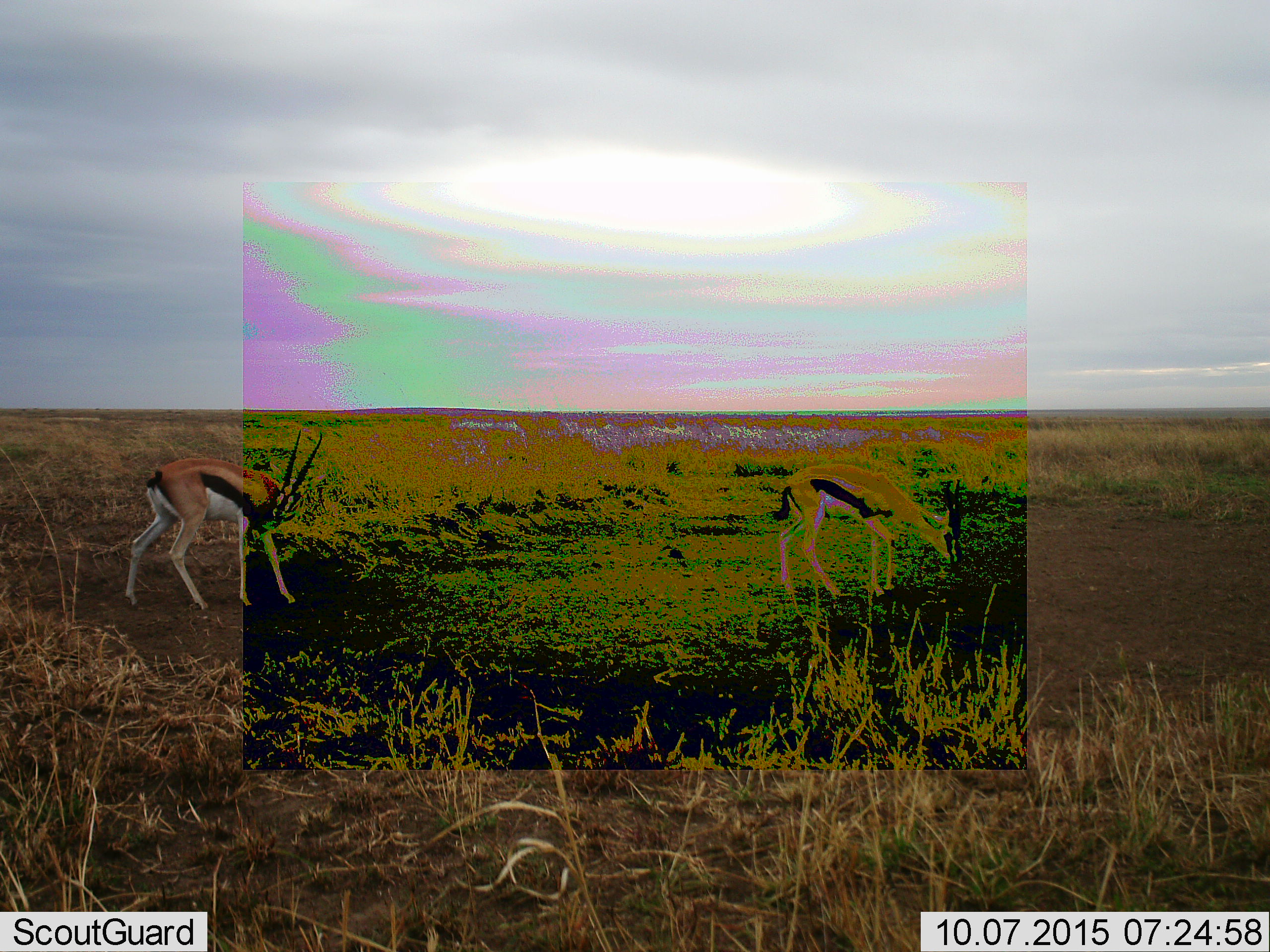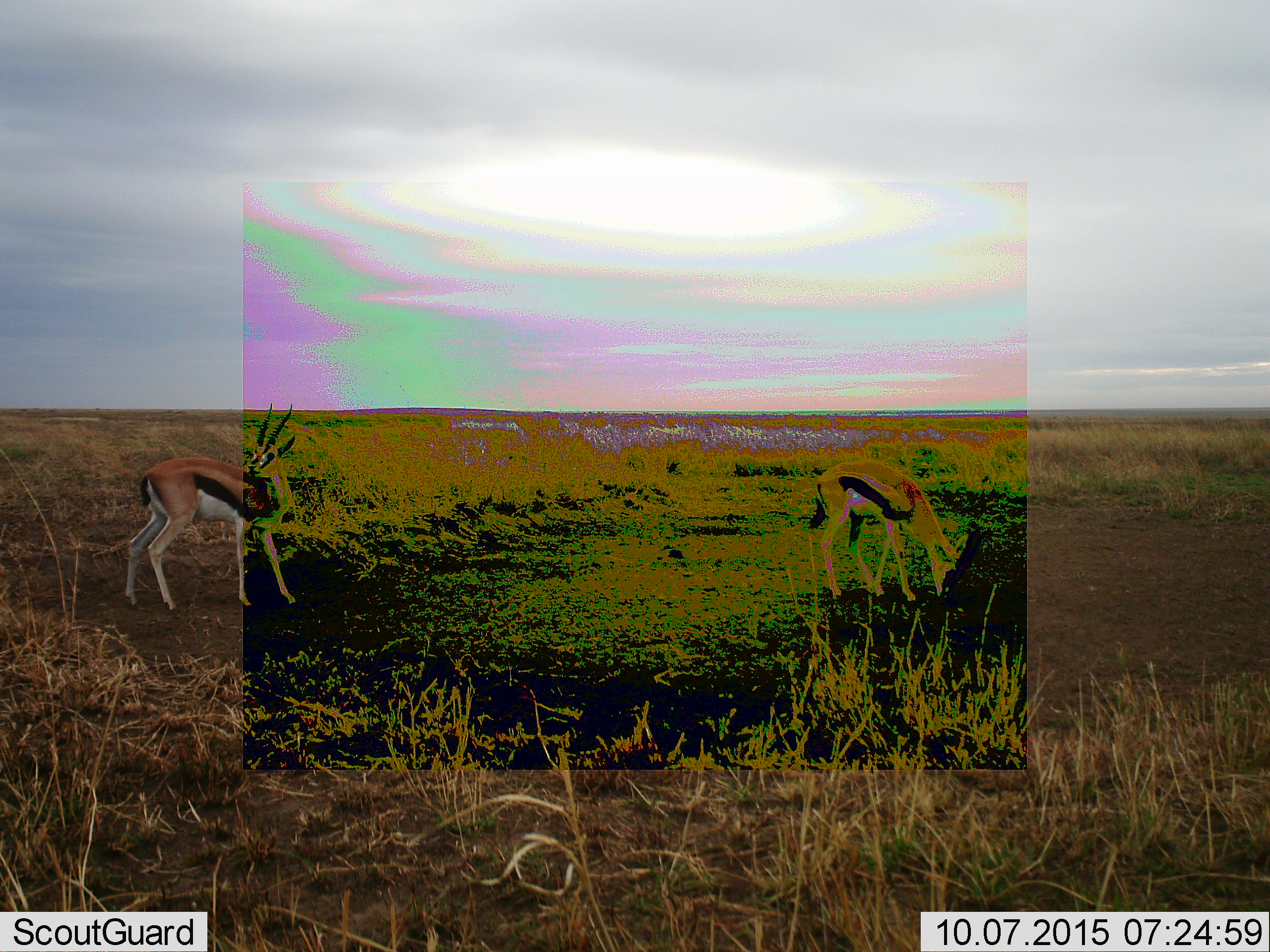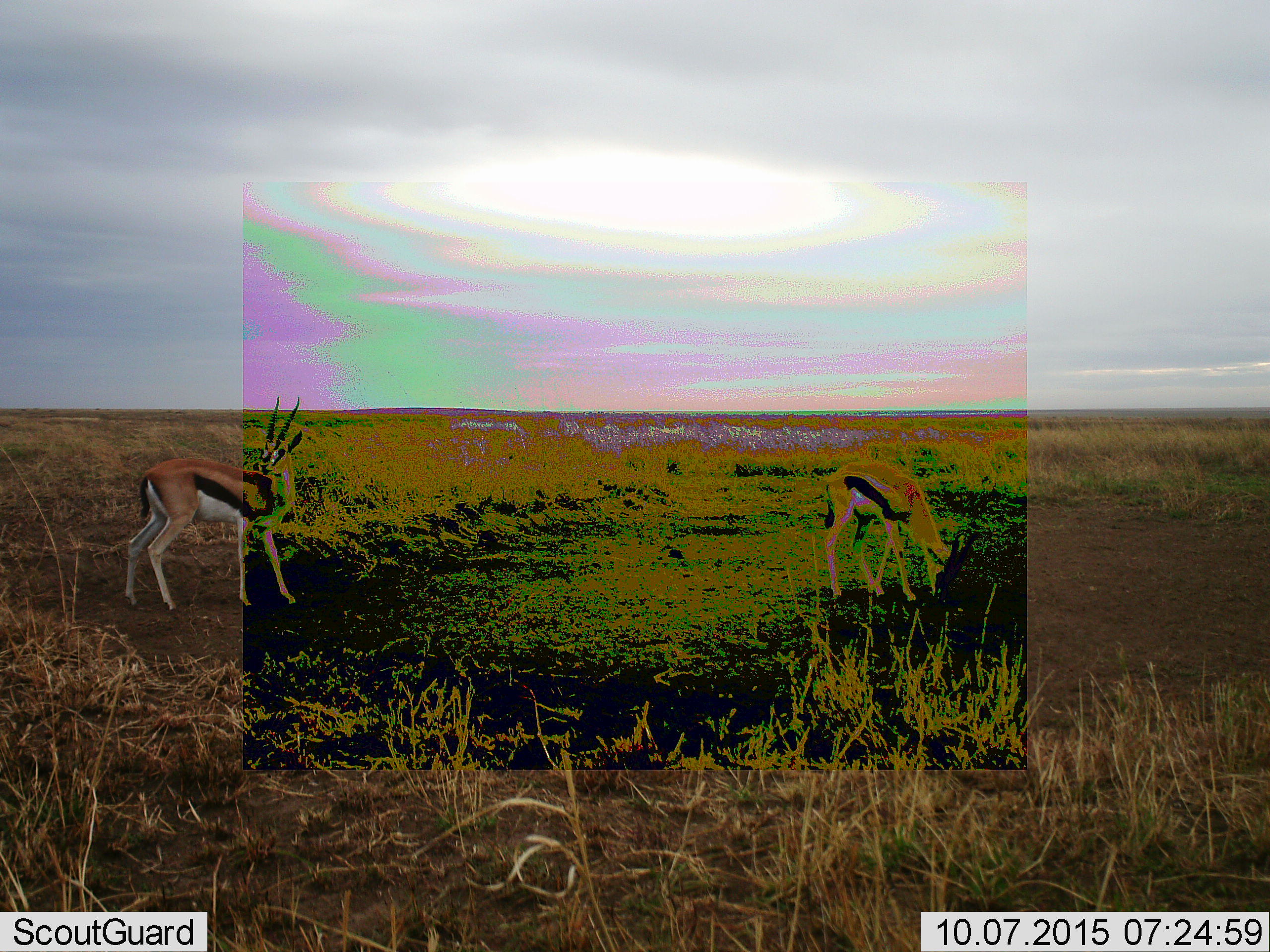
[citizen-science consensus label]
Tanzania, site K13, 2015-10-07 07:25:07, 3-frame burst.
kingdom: Animalia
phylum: Chordata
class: Mammalia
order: Artiodactyla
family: Bovidae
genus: Eudorcas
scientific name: Eudorcas thomsonii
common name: thomson's gazelle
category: gazellethomsons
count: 2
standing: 17%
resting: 0%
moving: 33%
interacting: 0%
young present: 0%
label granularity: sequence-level